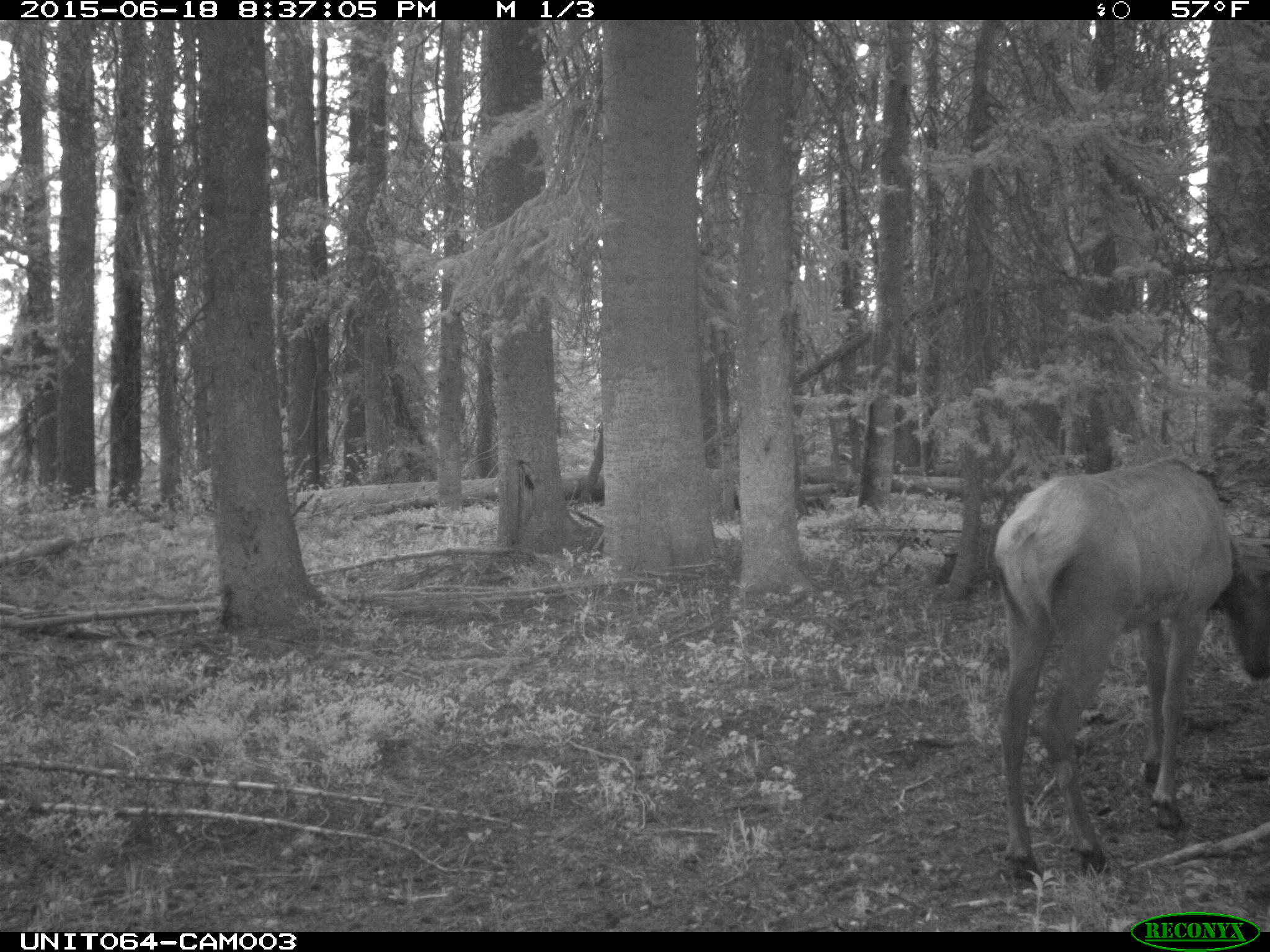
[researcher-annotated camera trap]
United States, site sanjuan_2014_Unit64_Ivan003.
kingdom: Animalia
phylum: Chordata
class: Mammalia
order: Artiodactyla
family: Cervidae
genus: Cervus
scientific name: Cervus elaphus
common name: red deer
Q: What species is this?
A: Cervus elaphus (red deer).